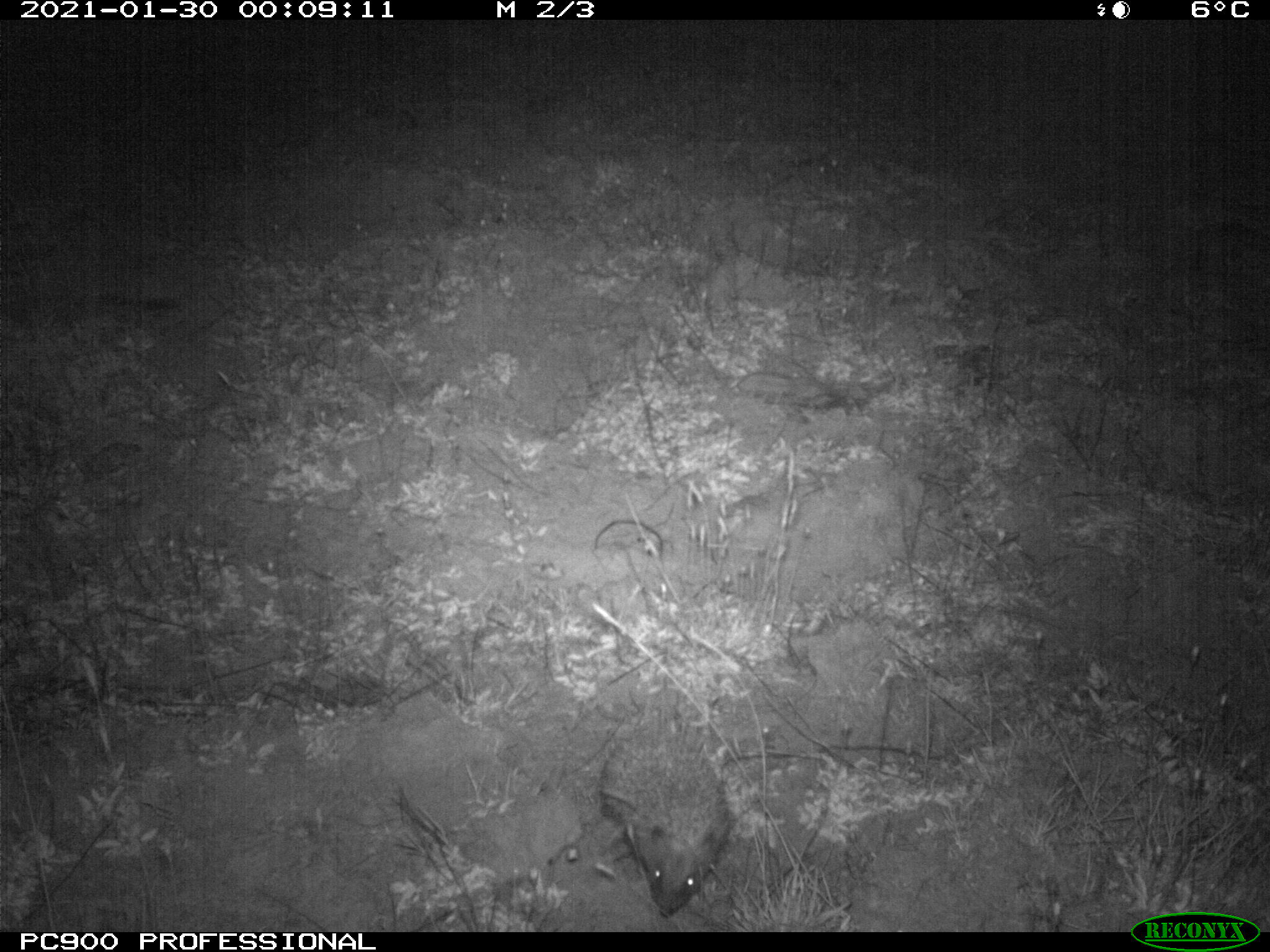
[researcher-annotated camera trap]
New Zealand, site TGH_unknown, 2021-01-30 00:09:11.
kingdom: Animalia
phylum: Chordata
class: Mammalia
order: Eulipotyphla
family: Erinaceidae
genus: Erinaceus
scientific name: Erinaceus europaeus europaeus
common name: european hedgehog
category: hedgehog